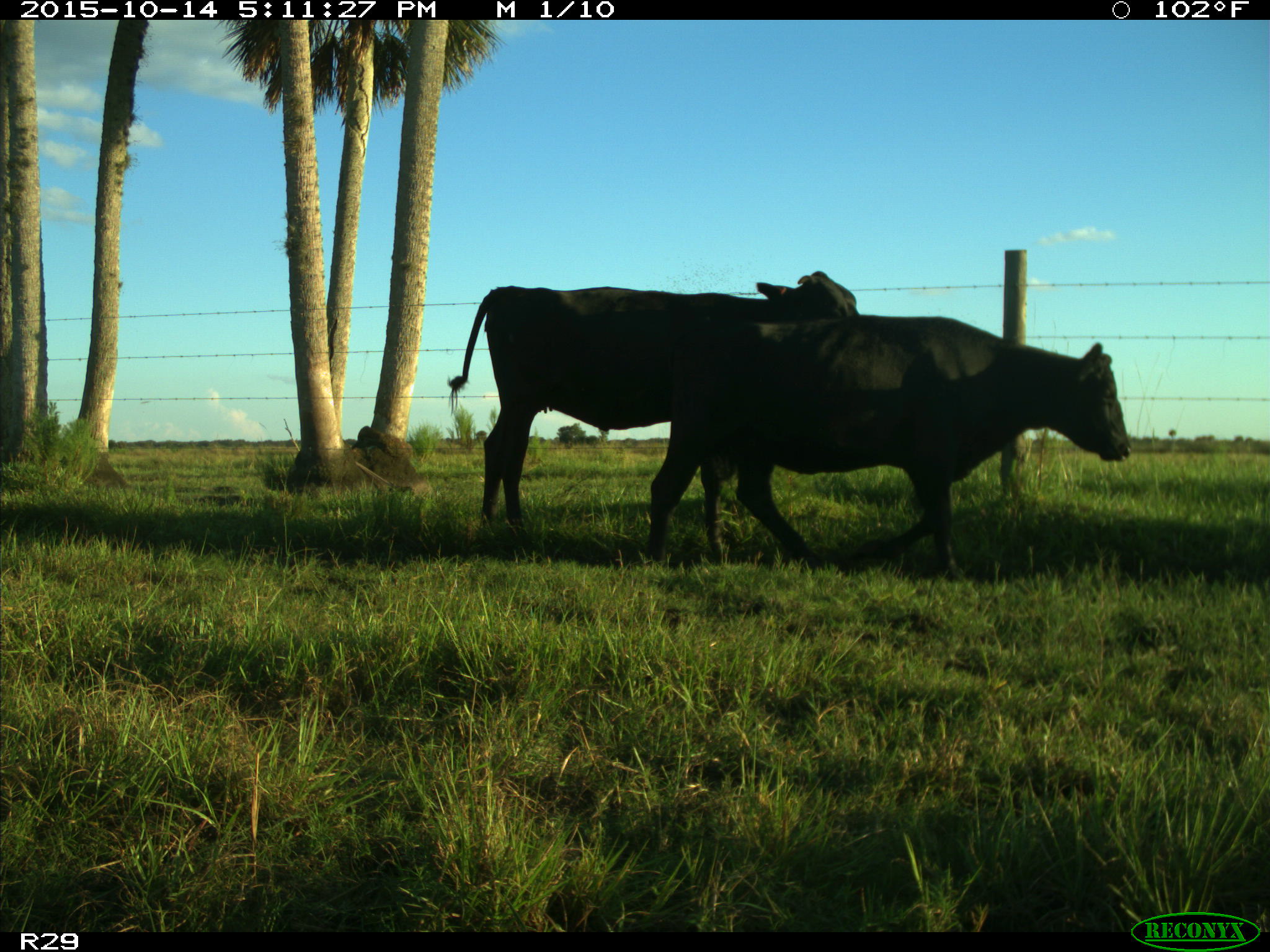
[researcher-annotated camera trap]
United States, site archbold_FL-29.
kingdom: Animalia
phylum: Chordata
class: Mammalia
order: Artiodactyla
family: Bovidae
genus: Bos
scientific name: Bos taurus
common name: domestic cow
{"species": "Bos taurus (domestic cow)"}